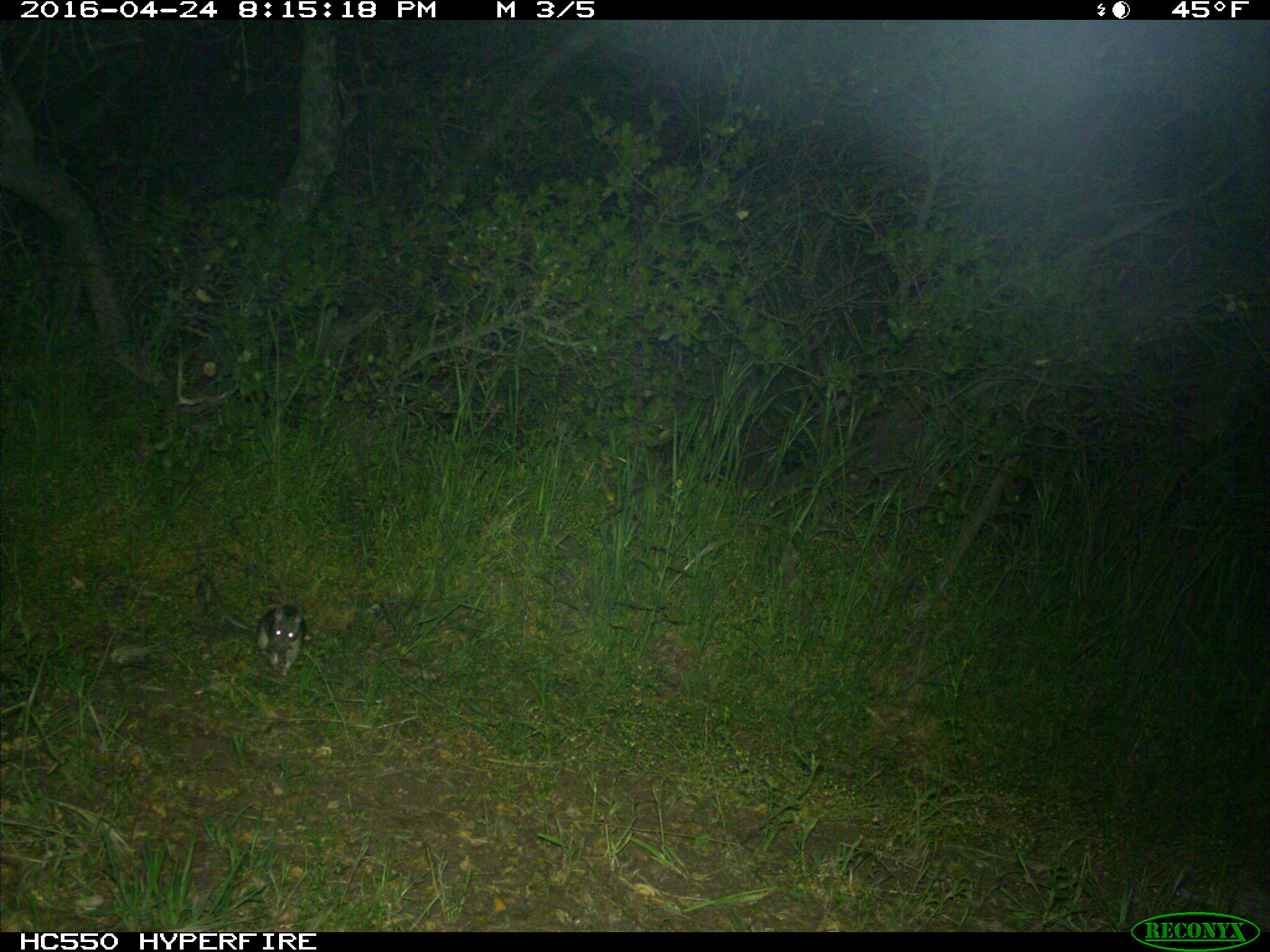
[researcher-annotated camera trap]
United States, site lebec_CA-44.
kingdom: Animalia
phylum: Chordata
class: Mammalia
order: Rodentia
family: Cricetidae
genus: Neotoma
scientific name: Neotoma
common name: pack rat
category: unidentified pack rat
Unidentified pack rat (pack rat) (Neotoma).